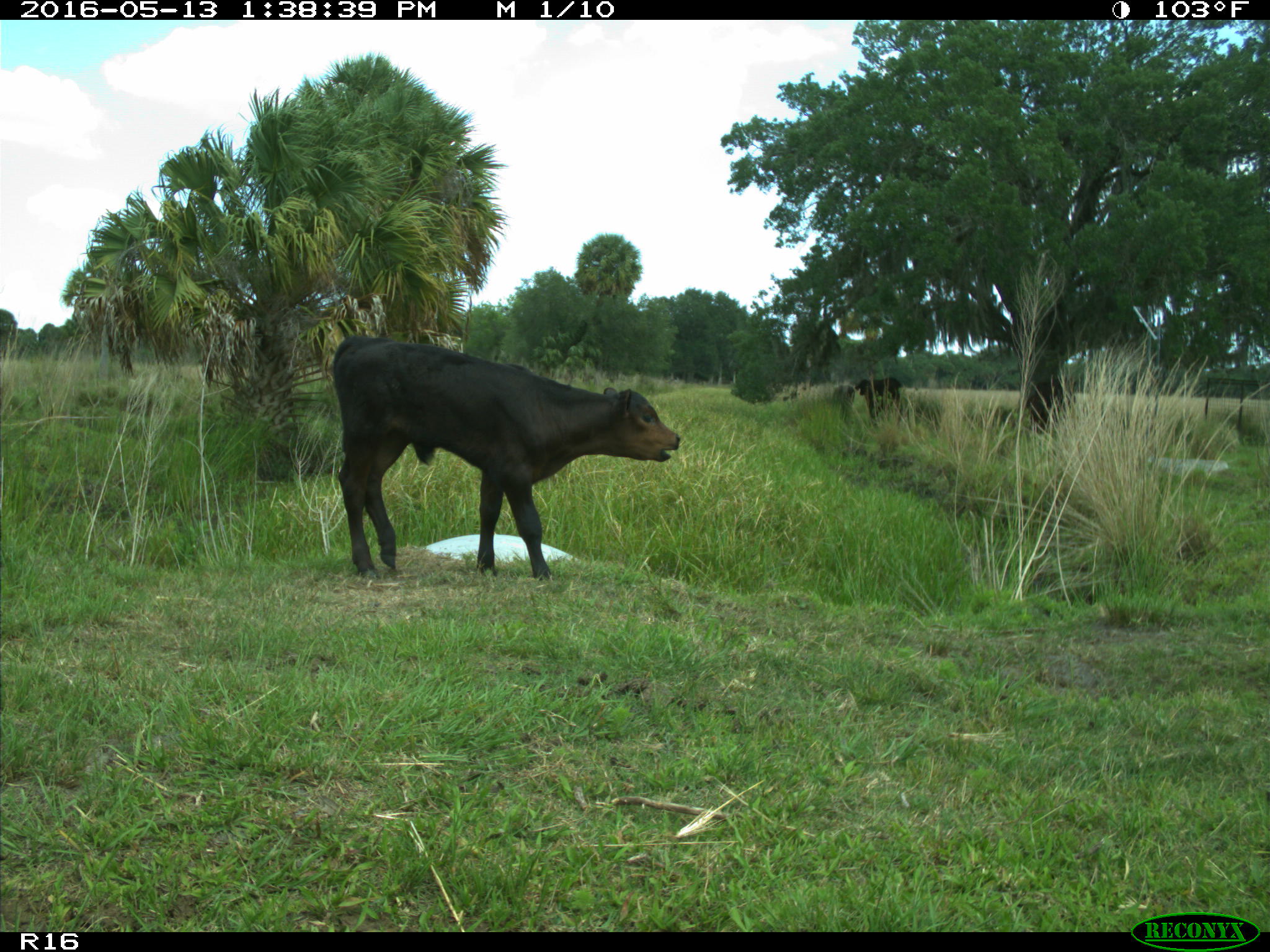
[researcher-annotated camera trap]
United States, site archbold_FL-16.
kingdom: Animalia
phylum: Chordata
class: Mammalia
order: Artiodactyla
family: Bovidae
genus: Bos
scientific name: Bos taurus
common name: domestic cow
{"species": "Bos taurus (domestic cow)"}